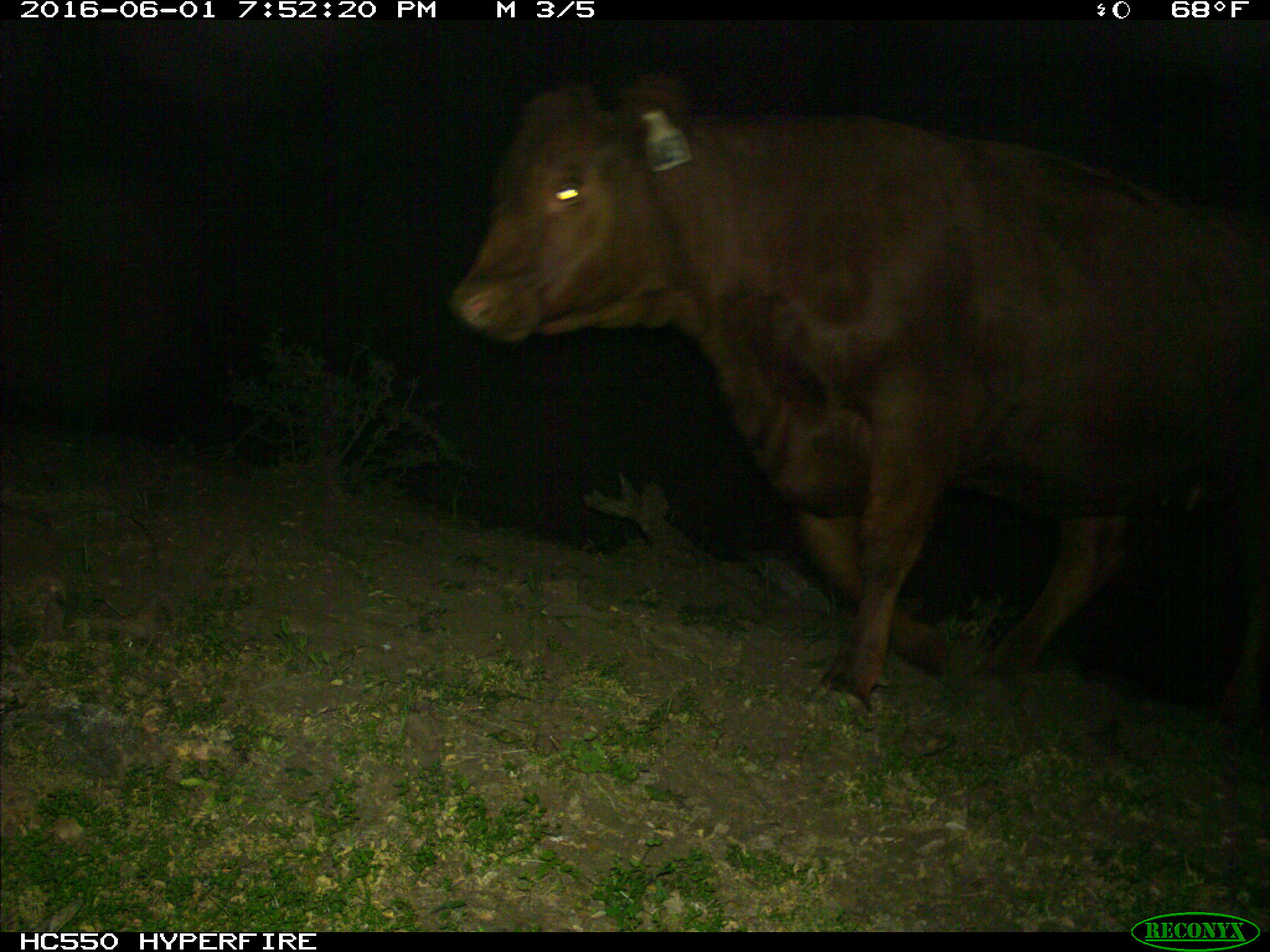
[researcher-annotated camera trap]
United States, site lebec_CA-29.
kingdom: Animalia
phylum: Chordata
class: Mammalia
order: Artiodactyla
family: Bovidae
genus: Bos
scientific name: Bos taurus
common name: domestic cow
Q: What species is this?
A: Bos taurus (domestic cow).